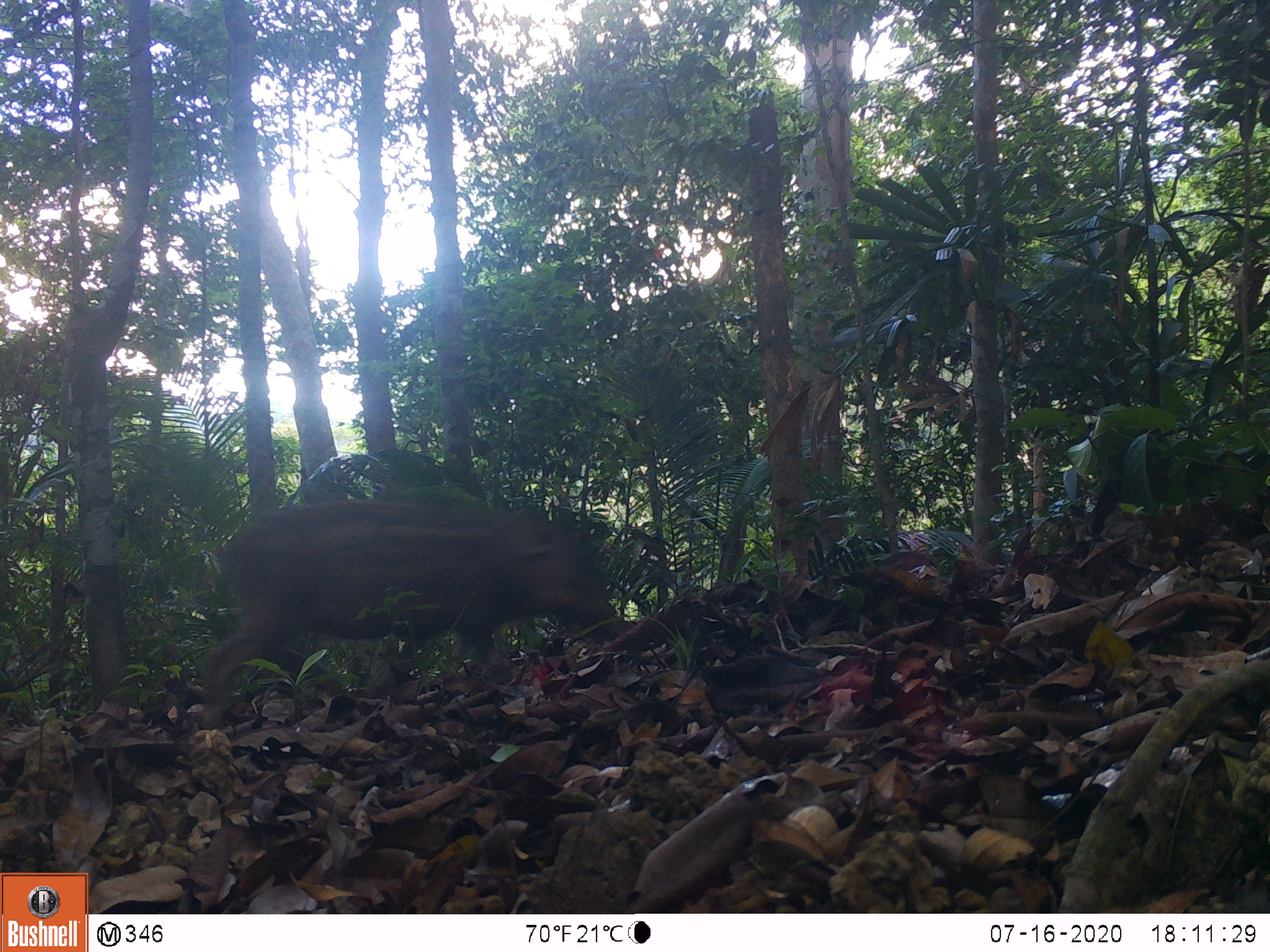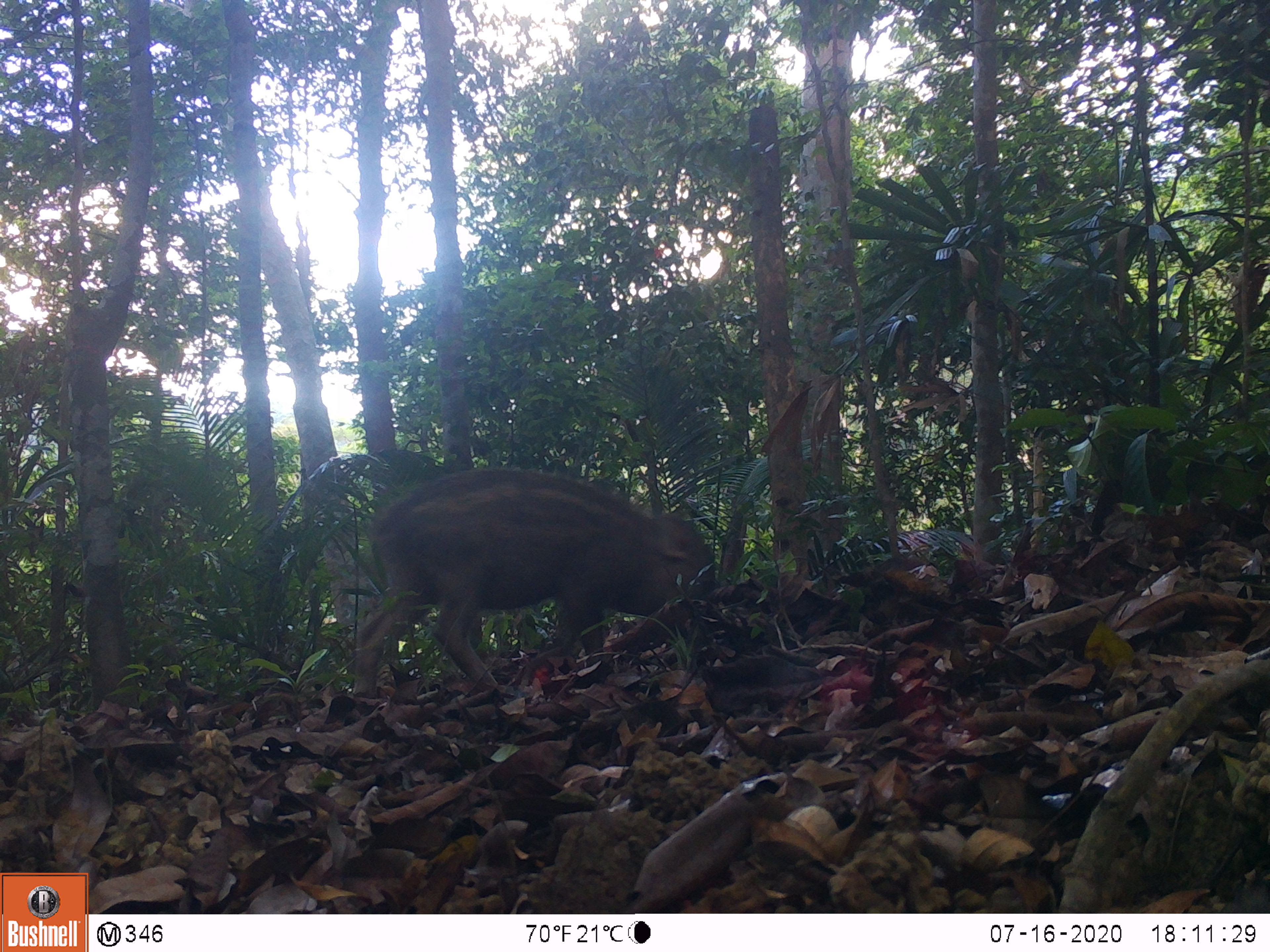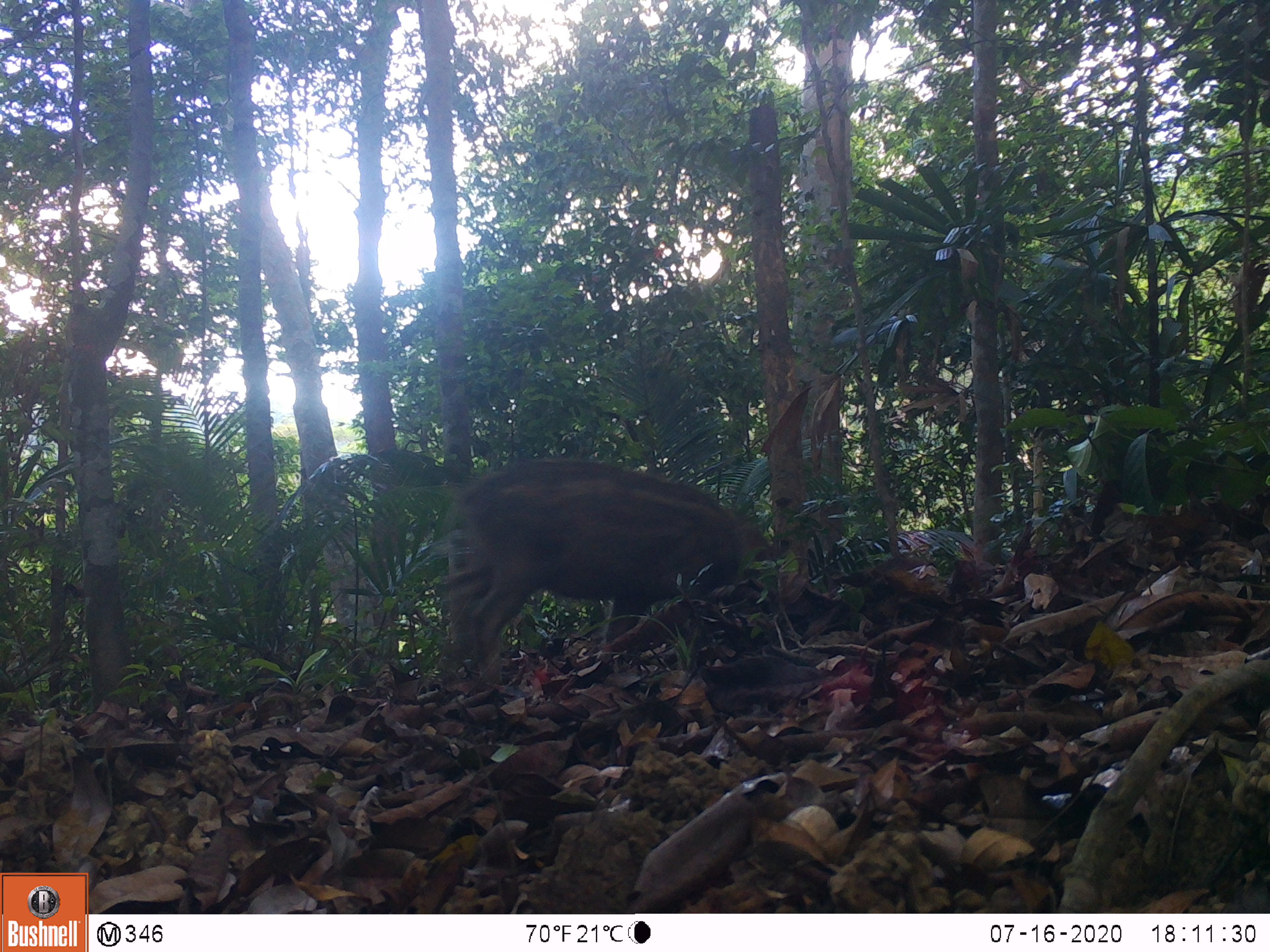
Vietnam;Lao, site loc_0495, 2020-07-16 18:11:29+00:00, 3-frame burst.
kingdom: Animalia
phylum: Chordata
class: Mammalia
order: Artiodactyla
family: Suidae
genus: Sus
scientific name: Sus scrofa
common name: eurasian wild pig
Eurasian wild pig (Sus scrofa). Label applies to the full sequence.